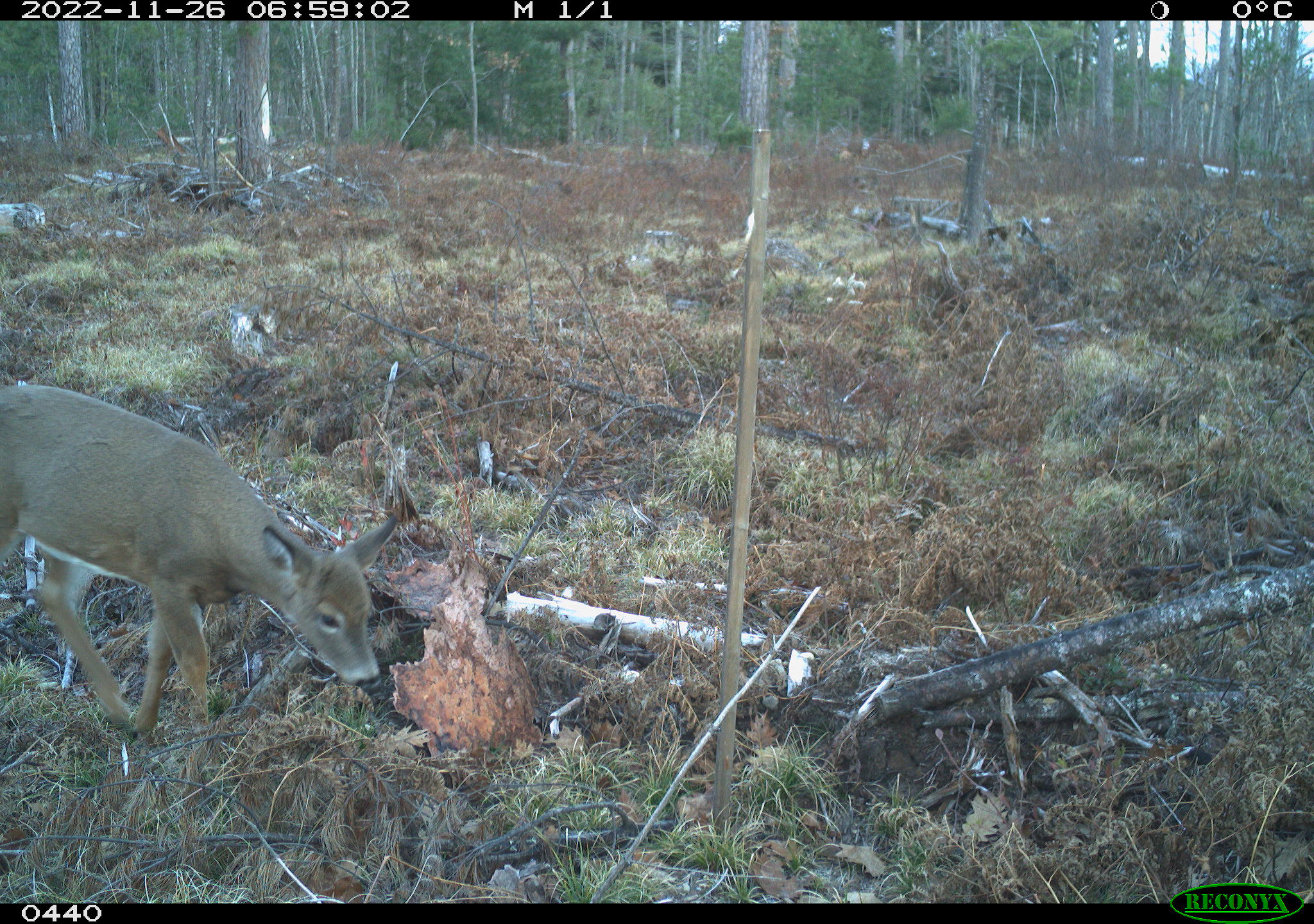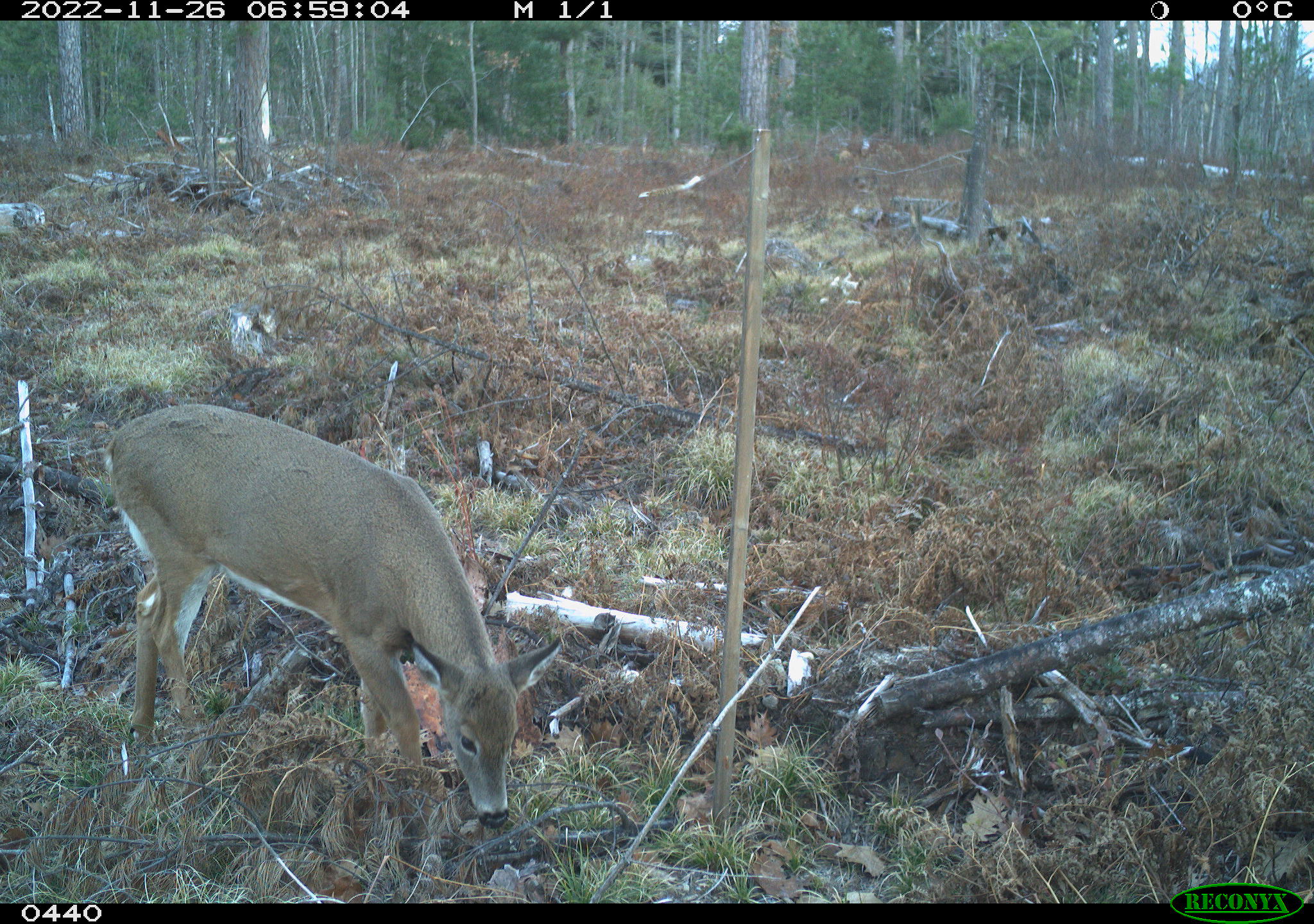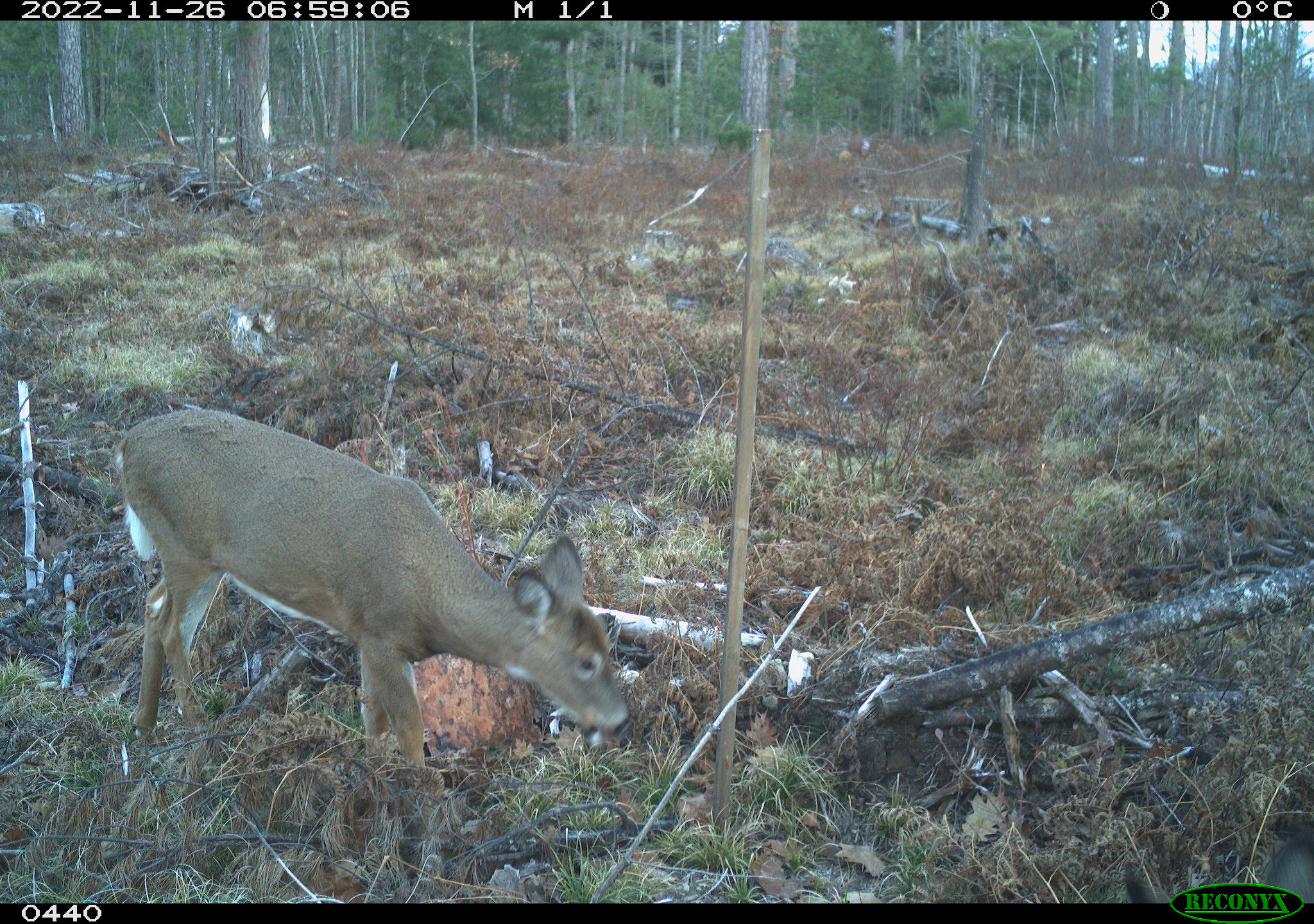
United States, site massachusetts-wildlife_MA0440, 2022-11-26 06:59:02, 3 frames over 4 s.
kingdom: Animalia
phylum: Chordata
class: Mammalia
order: Artiodactyla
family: Cervidae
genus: Odocoileus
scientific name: Odocoileus virginianus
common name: white-tailed deer